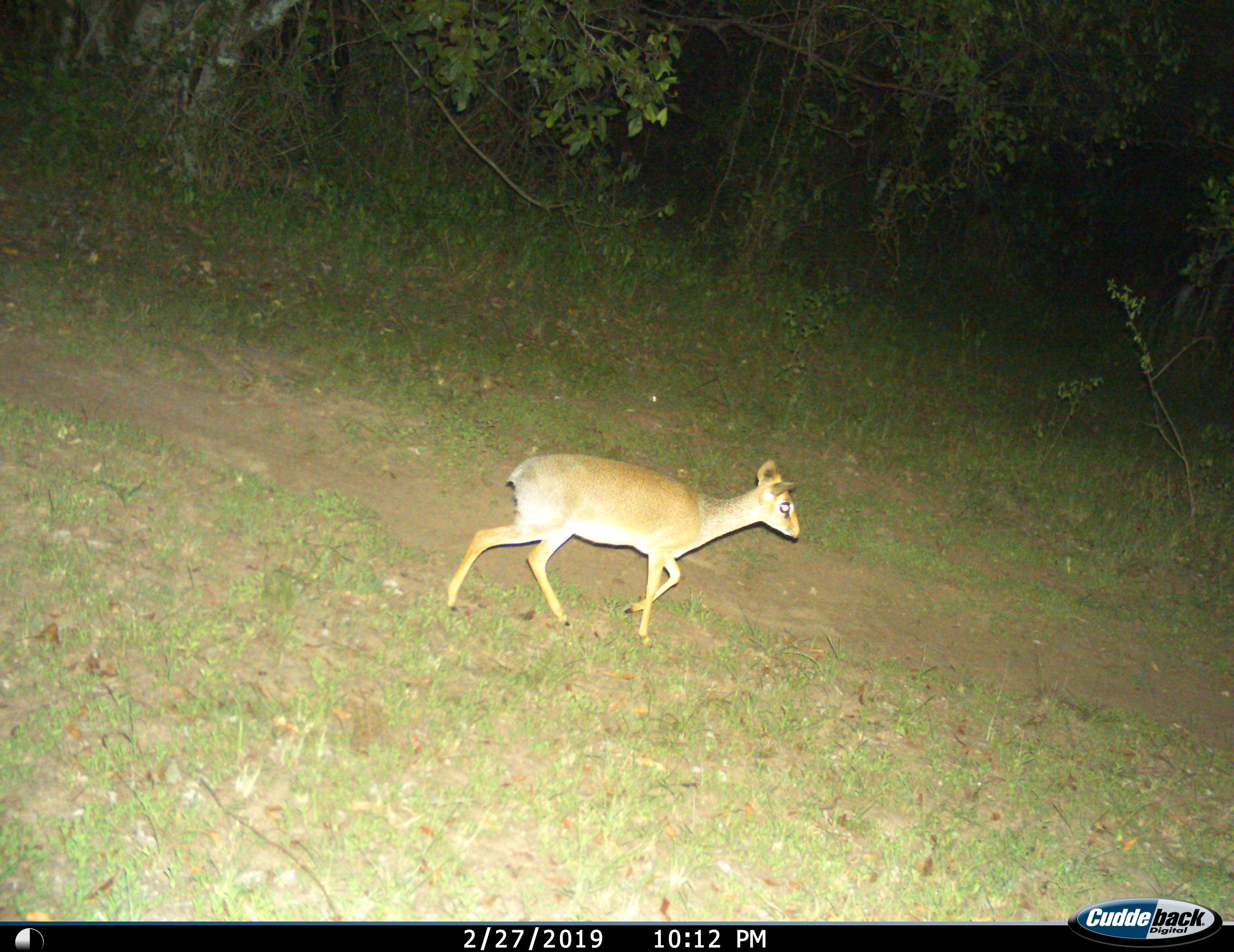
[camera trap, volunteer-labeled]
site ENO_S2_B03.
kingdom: Animalia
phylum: Chordata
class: Mammalia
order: Artiodactyla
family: Bovidae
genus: Madoqua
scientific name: Madoqua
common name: dik-dik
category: dikdik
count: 1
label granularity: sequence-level